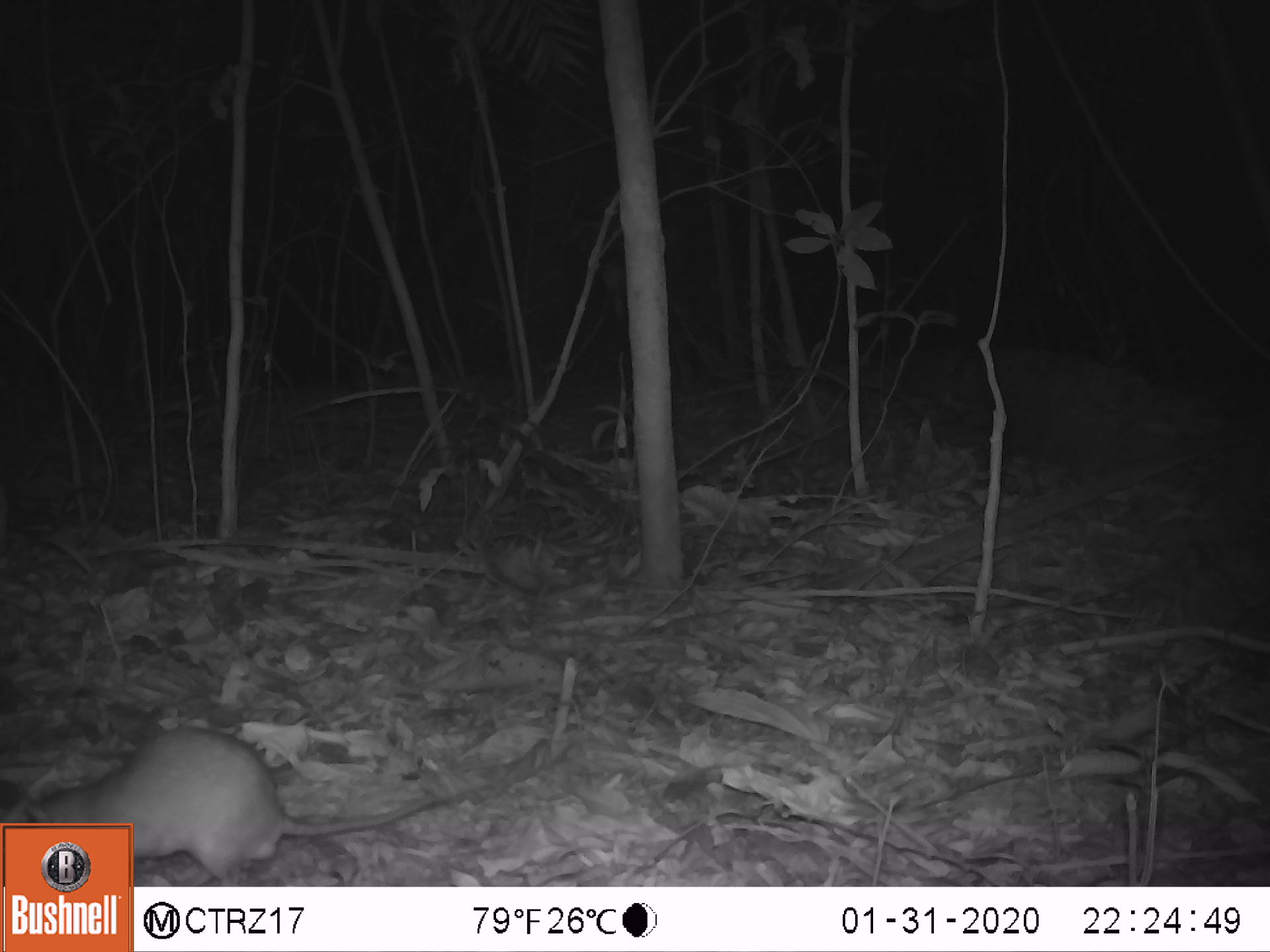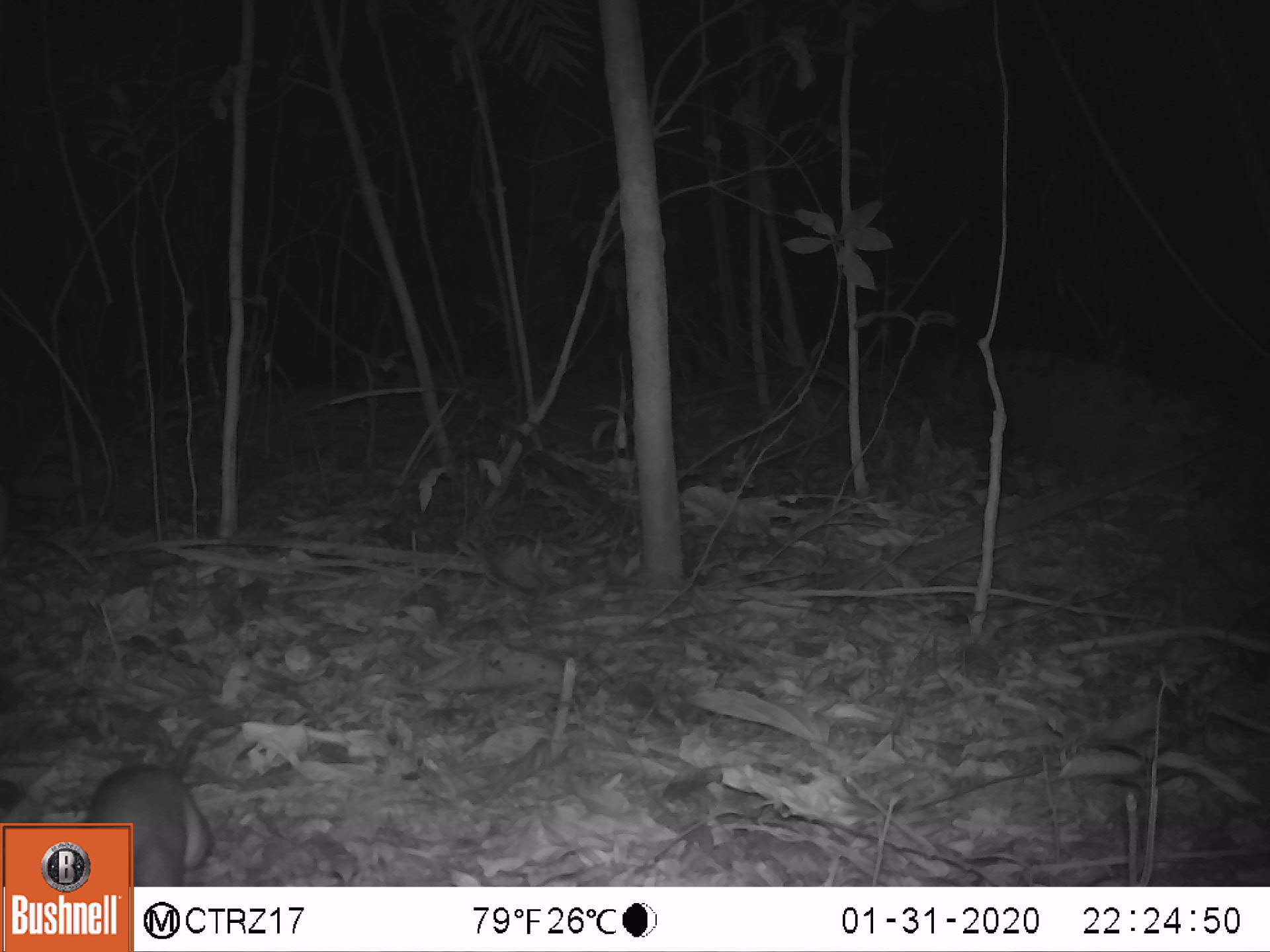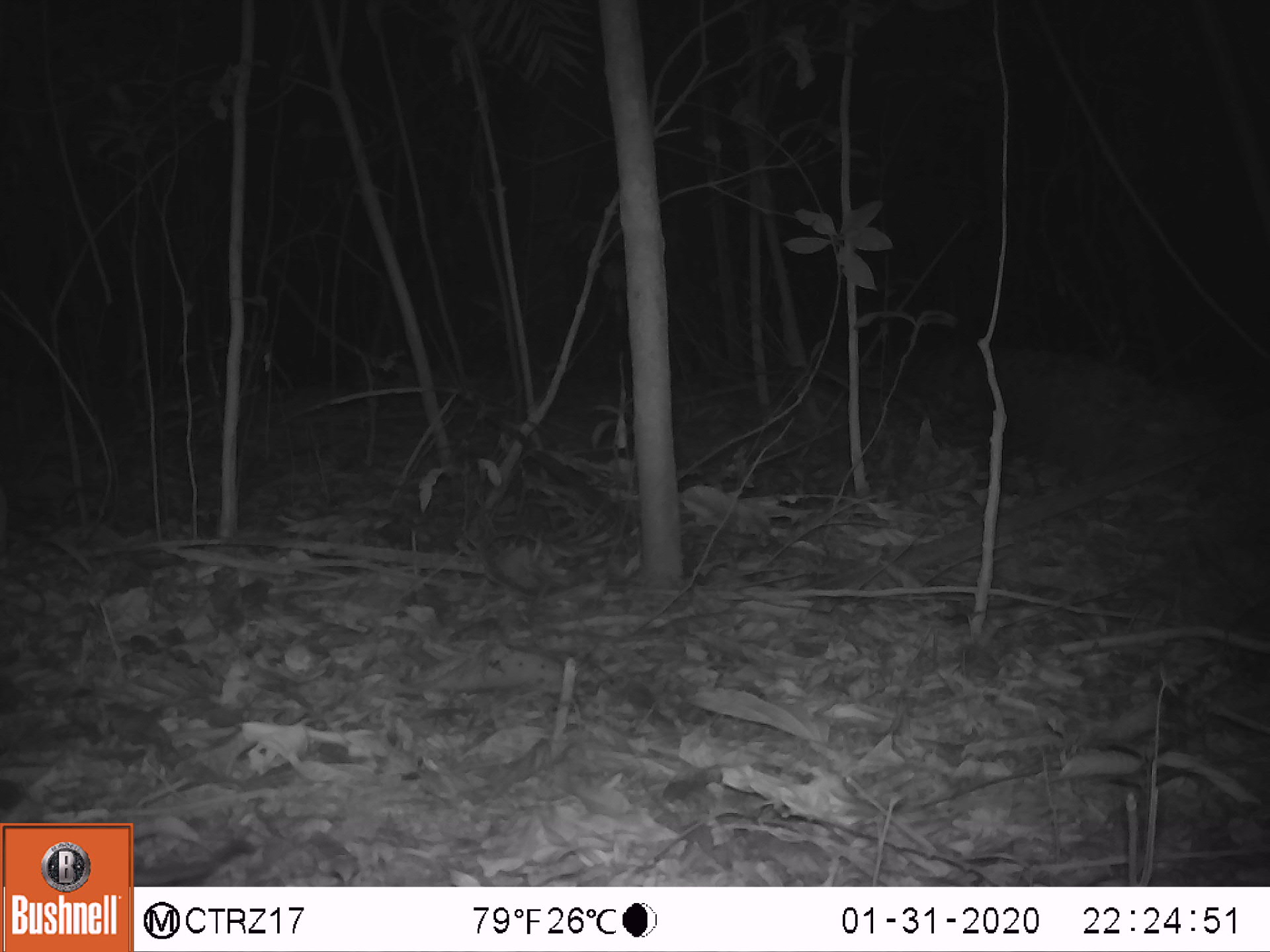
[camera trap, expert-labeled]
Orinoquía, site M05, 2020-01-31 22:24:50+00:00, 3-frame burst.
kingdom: Animalia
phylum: Chordata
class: Mammalia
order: Rodentia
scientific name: Rodentia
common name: rodent